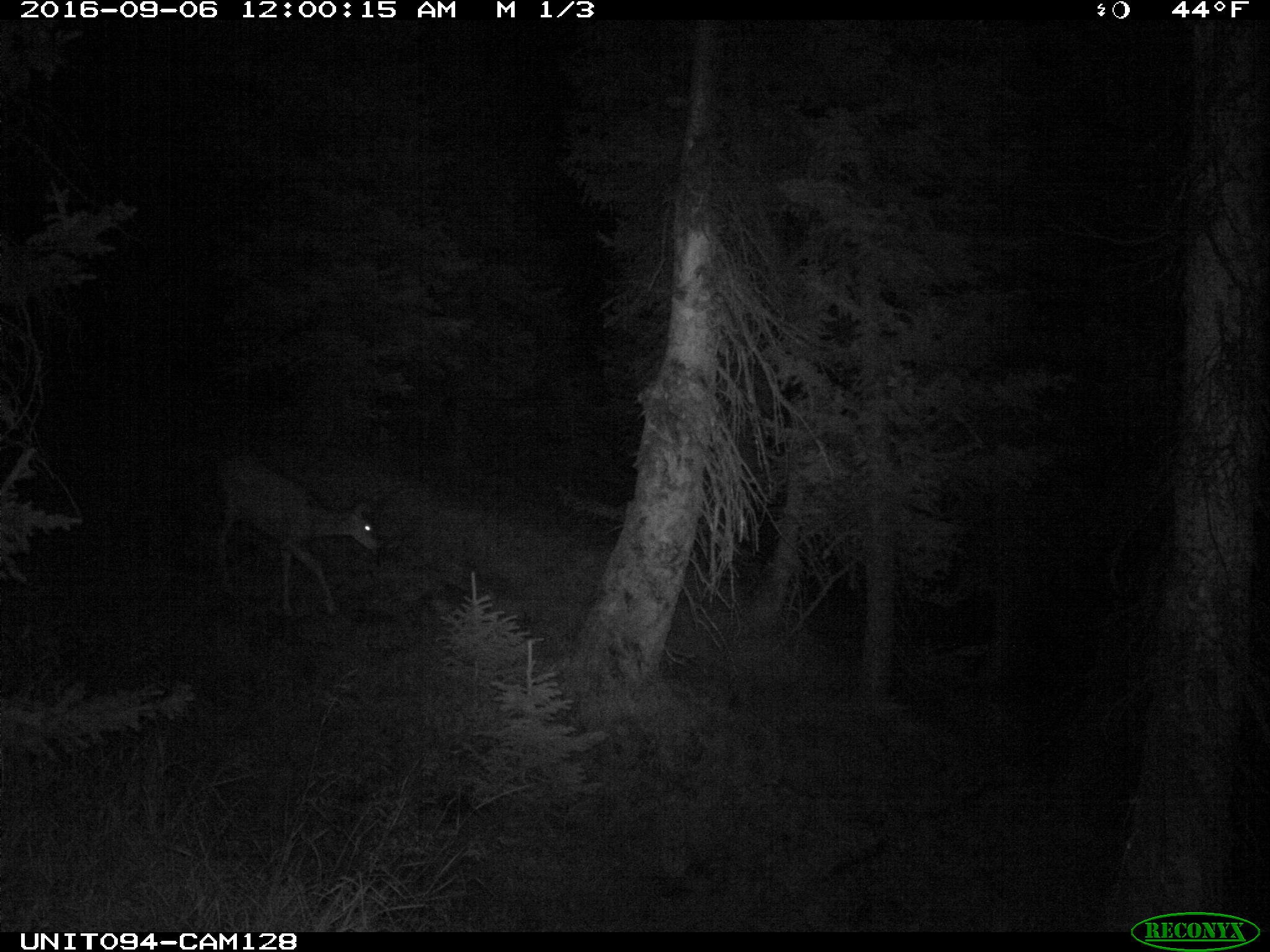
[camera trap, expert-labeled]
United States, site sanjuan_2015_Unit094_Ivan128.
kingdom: Animalia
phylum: Chordata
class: Mammalia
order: Artiodactyla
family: Cervidae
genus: Odocoileus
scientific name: Odocoileus hemionus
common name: mule deer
Odocoileus hemionus (mule deer).